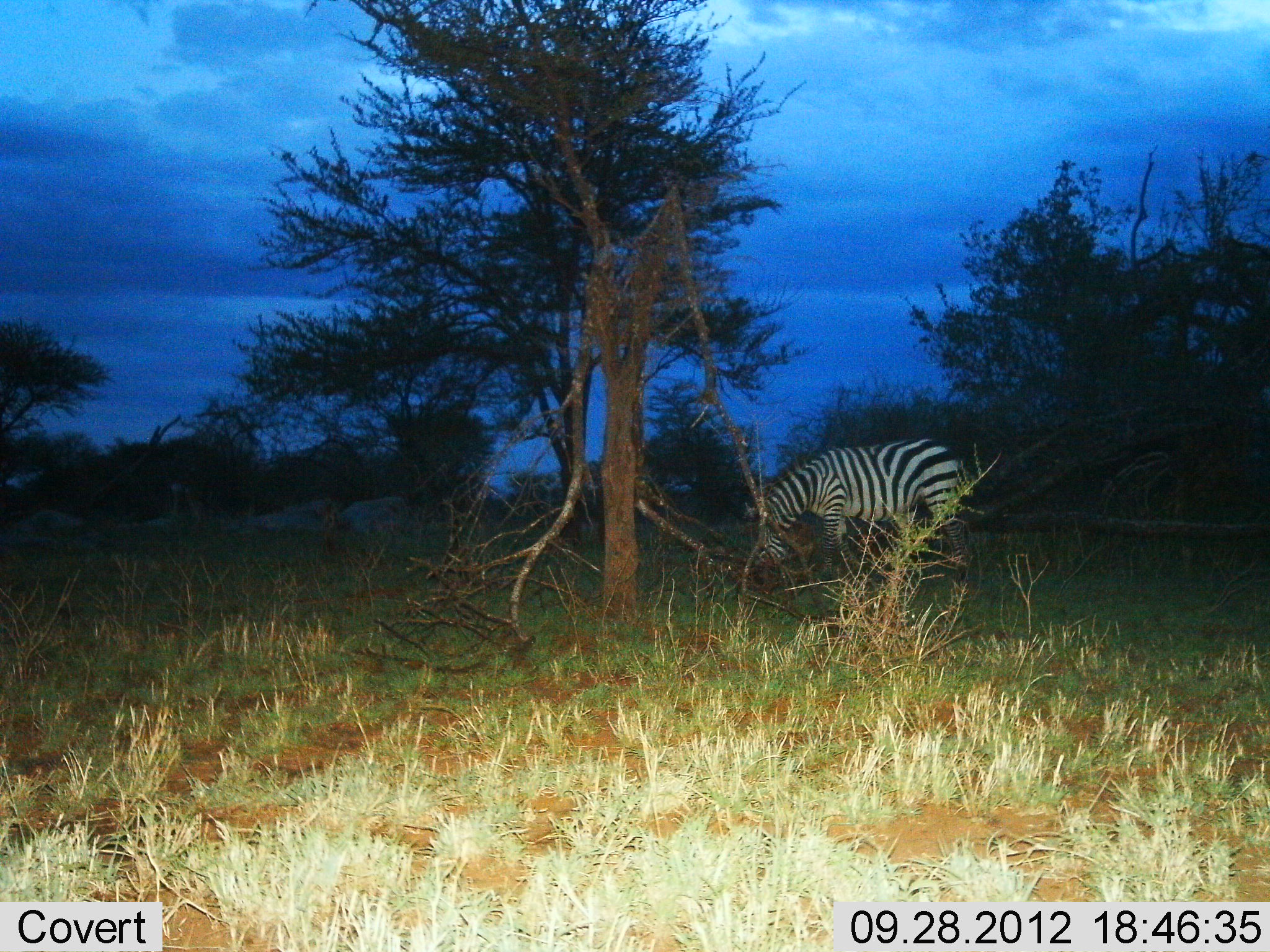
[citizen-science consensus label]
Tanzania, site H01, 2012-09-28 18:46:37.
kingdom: Animalia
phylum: Chordata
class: Mammalia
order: Perissodactyla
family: Equidae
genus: Equus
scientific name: Equus quagga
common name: plains zebra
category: zebra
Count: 1.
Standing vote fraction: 20%.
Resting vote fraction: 0%.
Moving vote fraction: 10%.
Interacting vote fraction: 0%.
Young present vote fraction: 0%.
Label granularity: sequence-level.